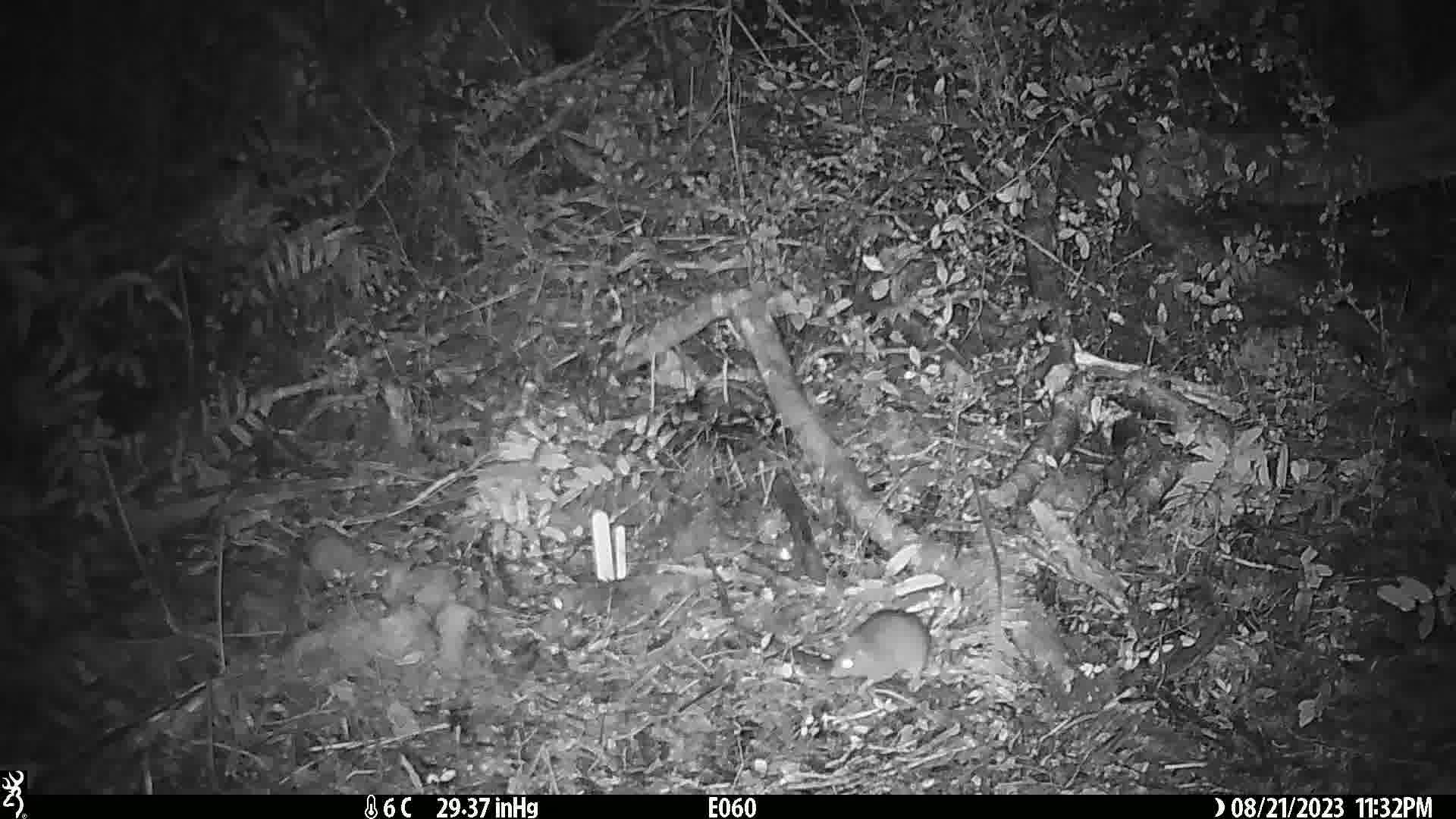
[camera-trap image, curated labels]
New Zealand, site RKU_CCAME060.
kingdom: Animalia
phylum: Chordata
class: Mammalia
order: Rodentia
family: Muridae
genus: Rattus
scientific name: Rattus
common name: rat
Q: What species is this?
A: Rat (Rattus).